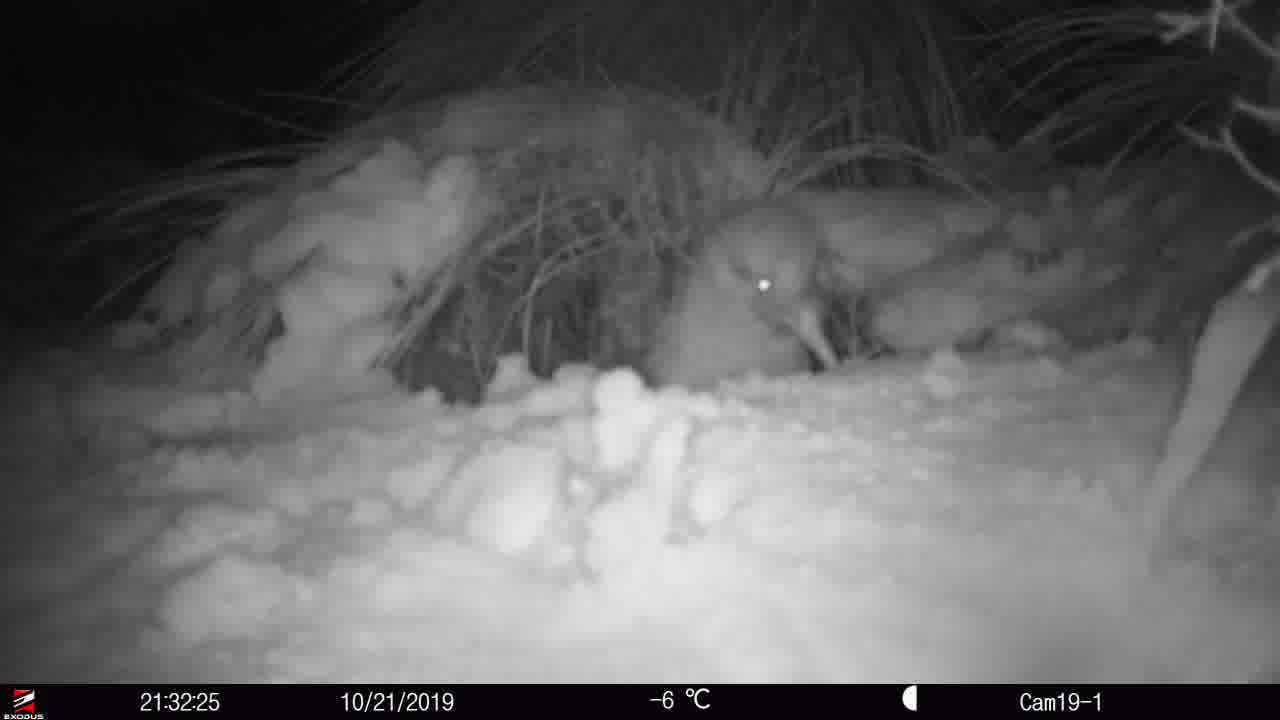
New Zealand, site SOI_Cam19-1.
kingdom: Animalia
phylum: Chordata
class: Aves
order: Apterygiformes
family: Apterygidae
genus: Apteryx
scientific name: Apteryx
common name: kiwi